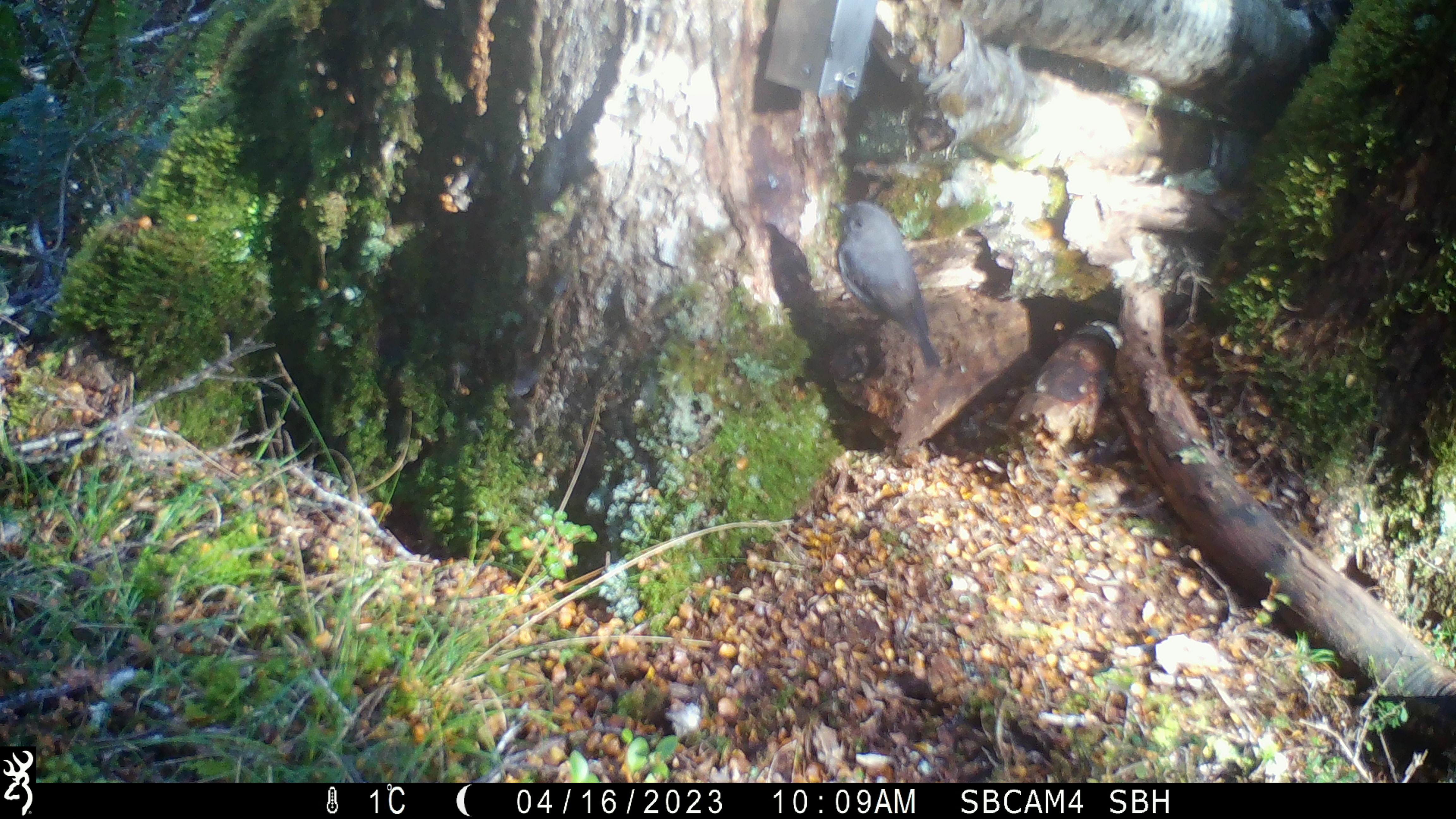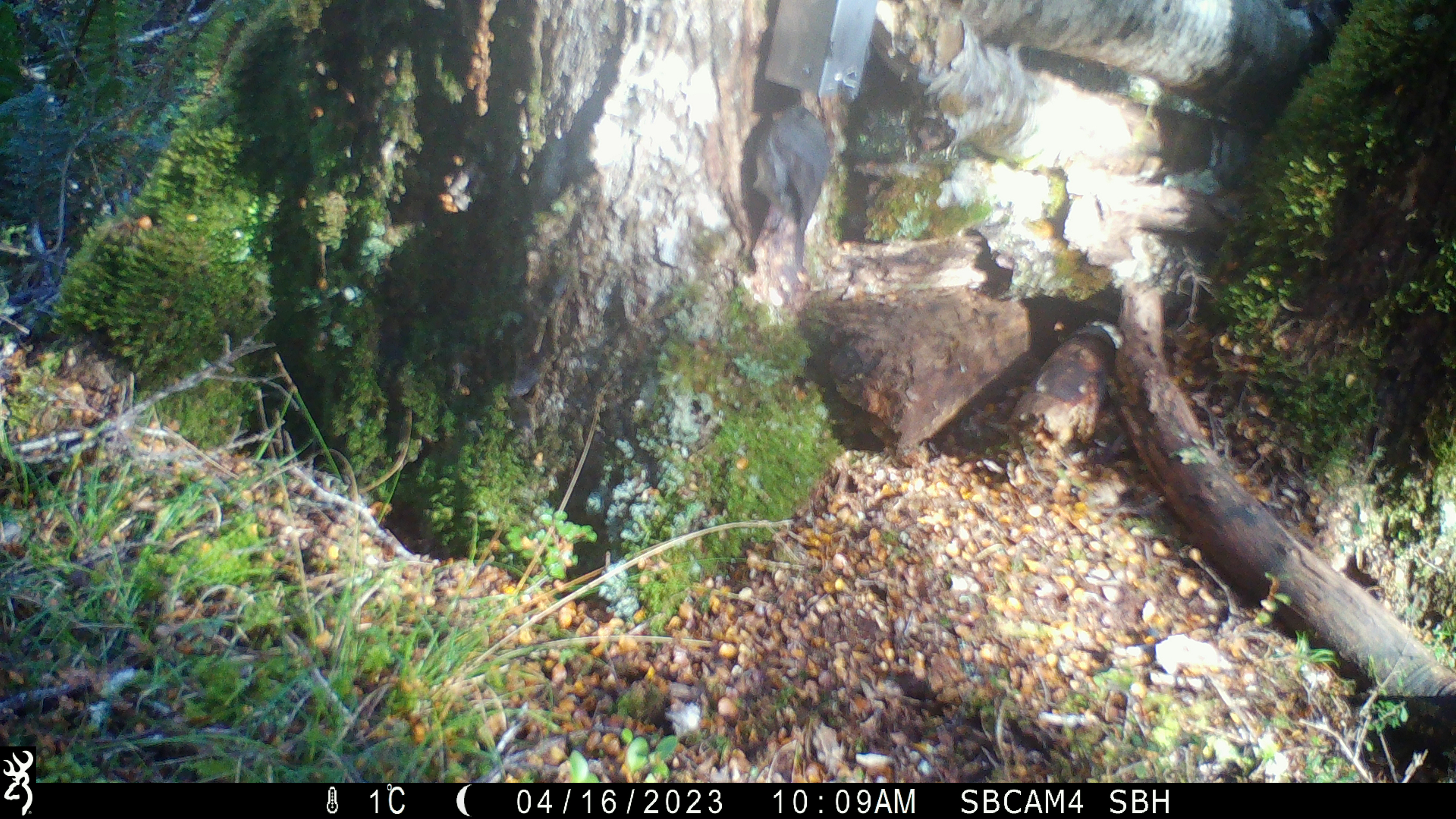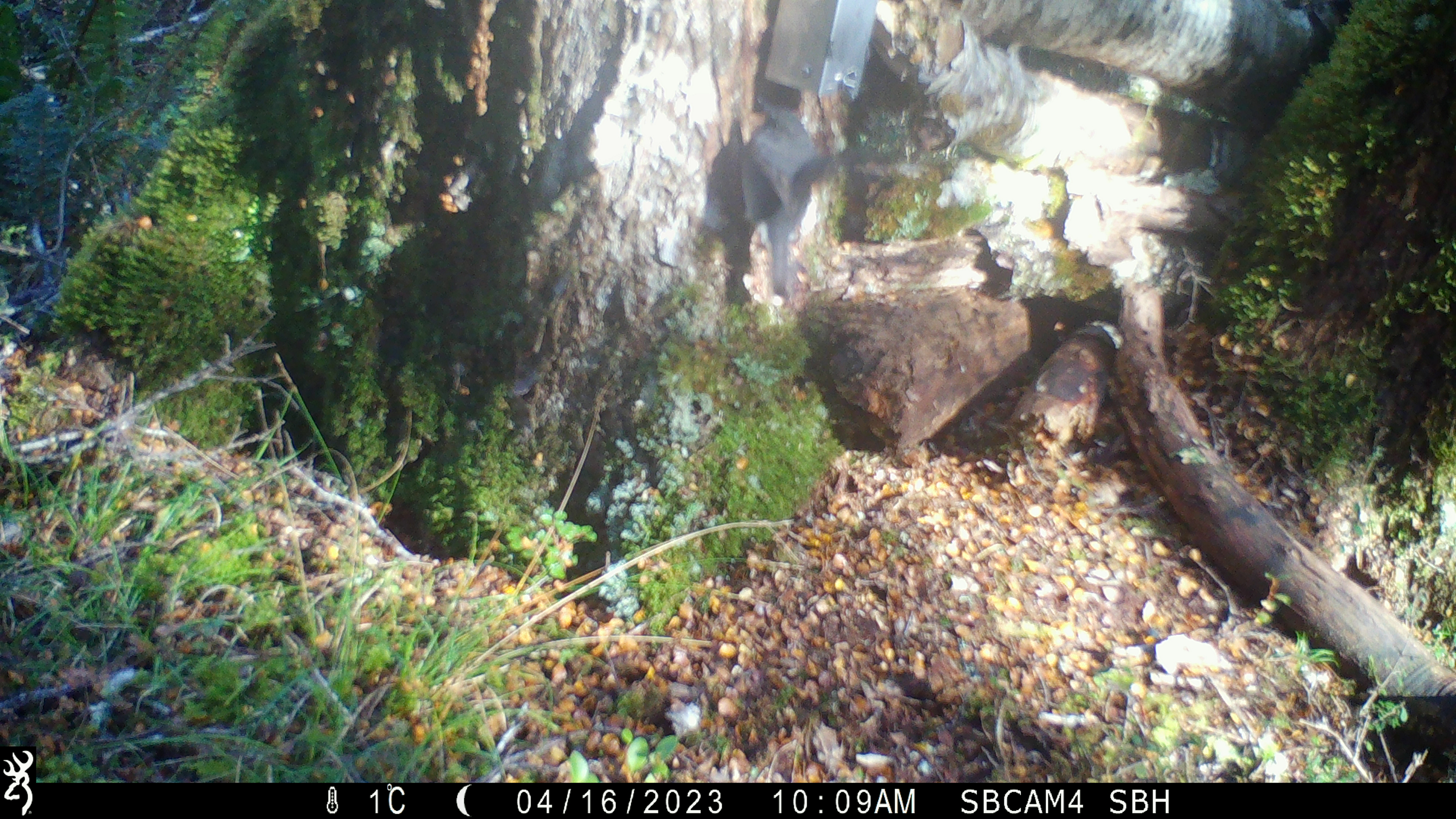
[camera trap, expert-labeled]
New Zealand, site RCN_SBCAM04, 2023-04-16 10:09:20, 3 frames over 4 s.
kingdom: Animalia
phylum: Chordata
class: Aves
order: Passeriformes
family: Petroicidae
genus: Petroica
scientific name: Petroica australis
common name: new zealand robin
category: robin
Robin (new zealand robin) (Petroica australis).